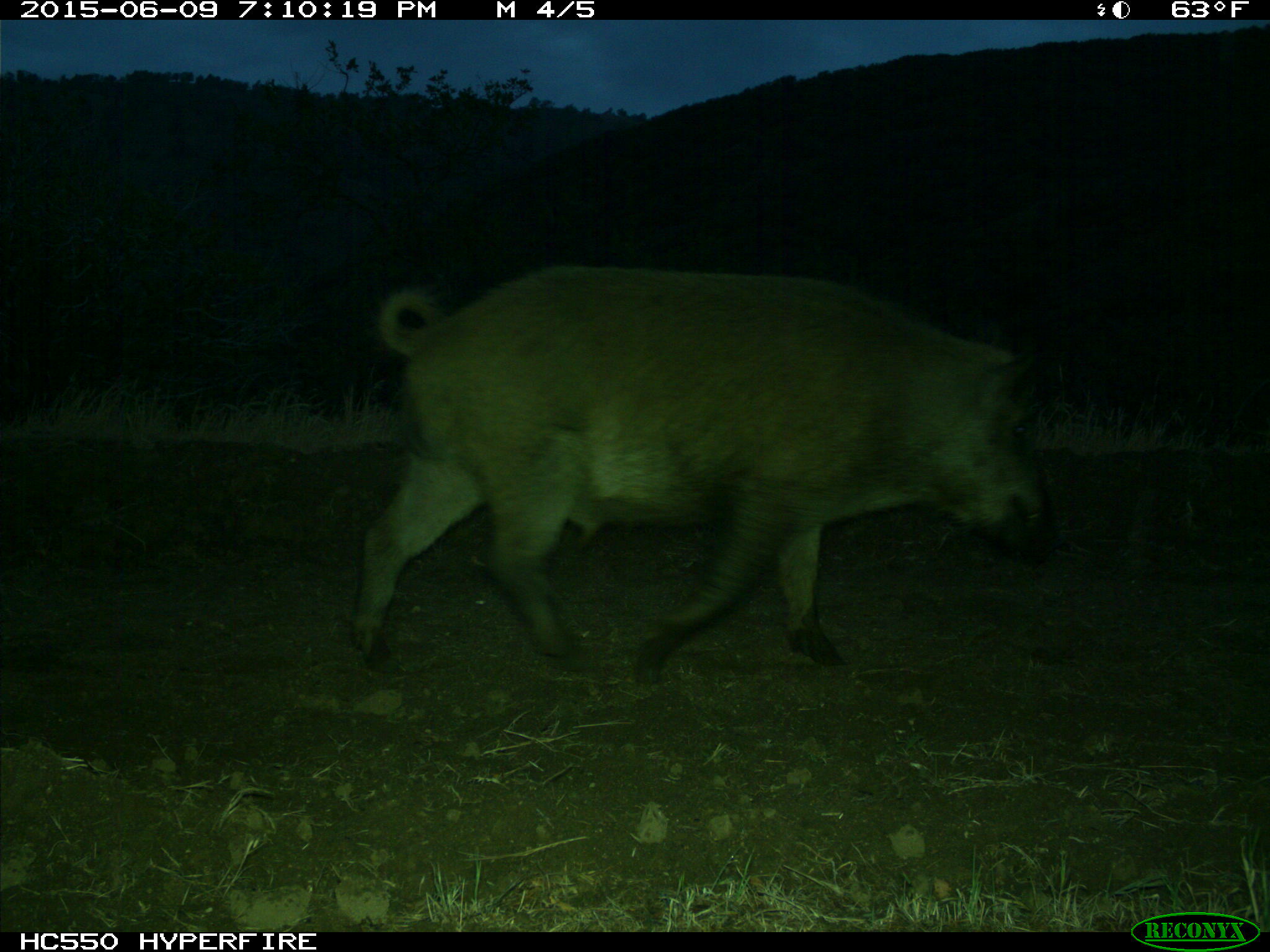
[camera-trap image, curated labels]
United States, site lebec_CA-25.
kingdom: Animalia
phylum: Chordata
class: Mammalia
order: Artiodactyla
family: Suidae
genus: Sus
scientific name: Sus scrofa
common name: wild boar